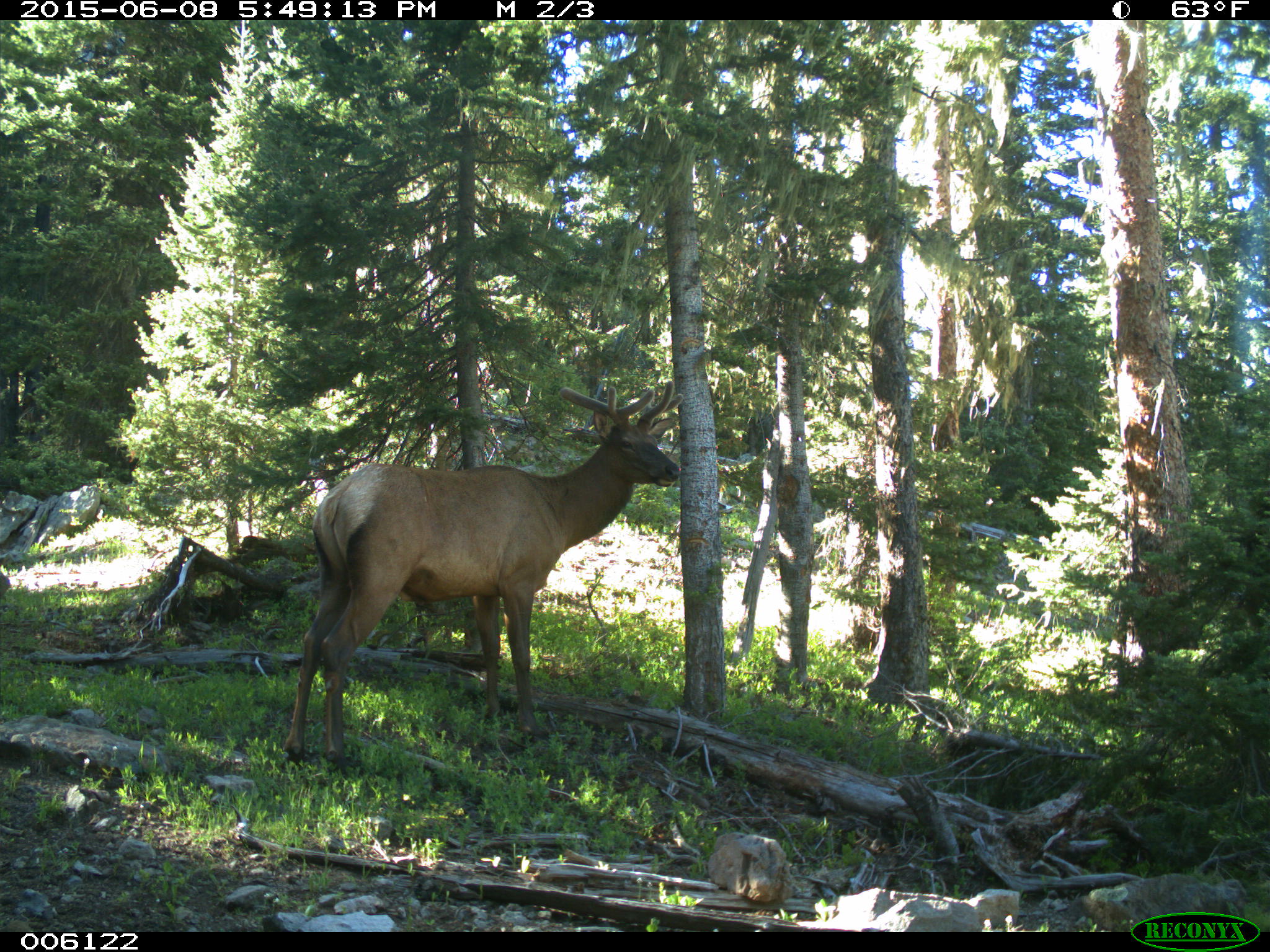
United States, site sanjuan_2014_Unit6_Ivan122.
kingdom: Animalia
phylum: Chordata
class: Mammalia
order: Artiodactyla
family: Cervidae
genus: Cervus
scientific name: Cervus elaphus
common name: red deer